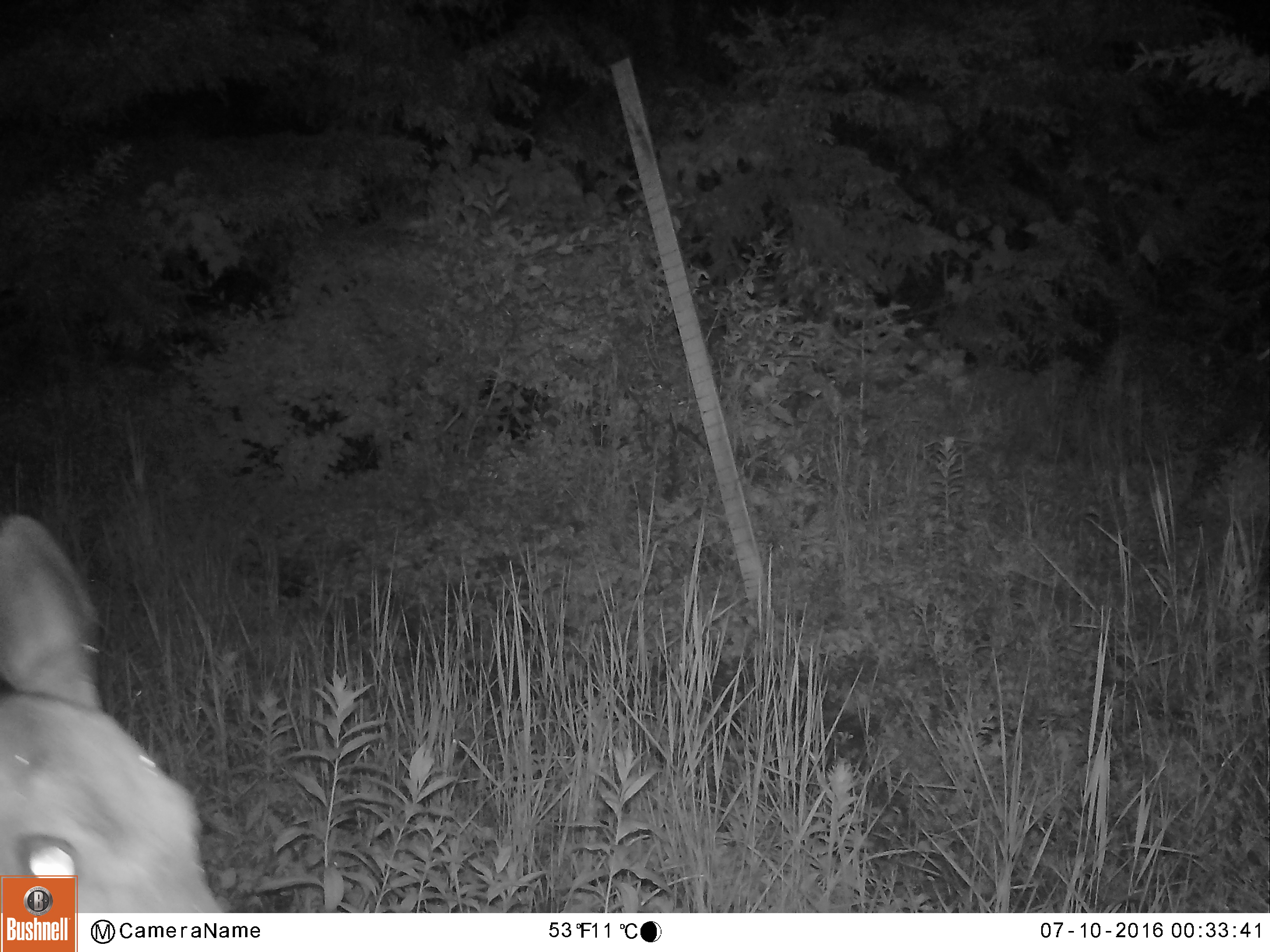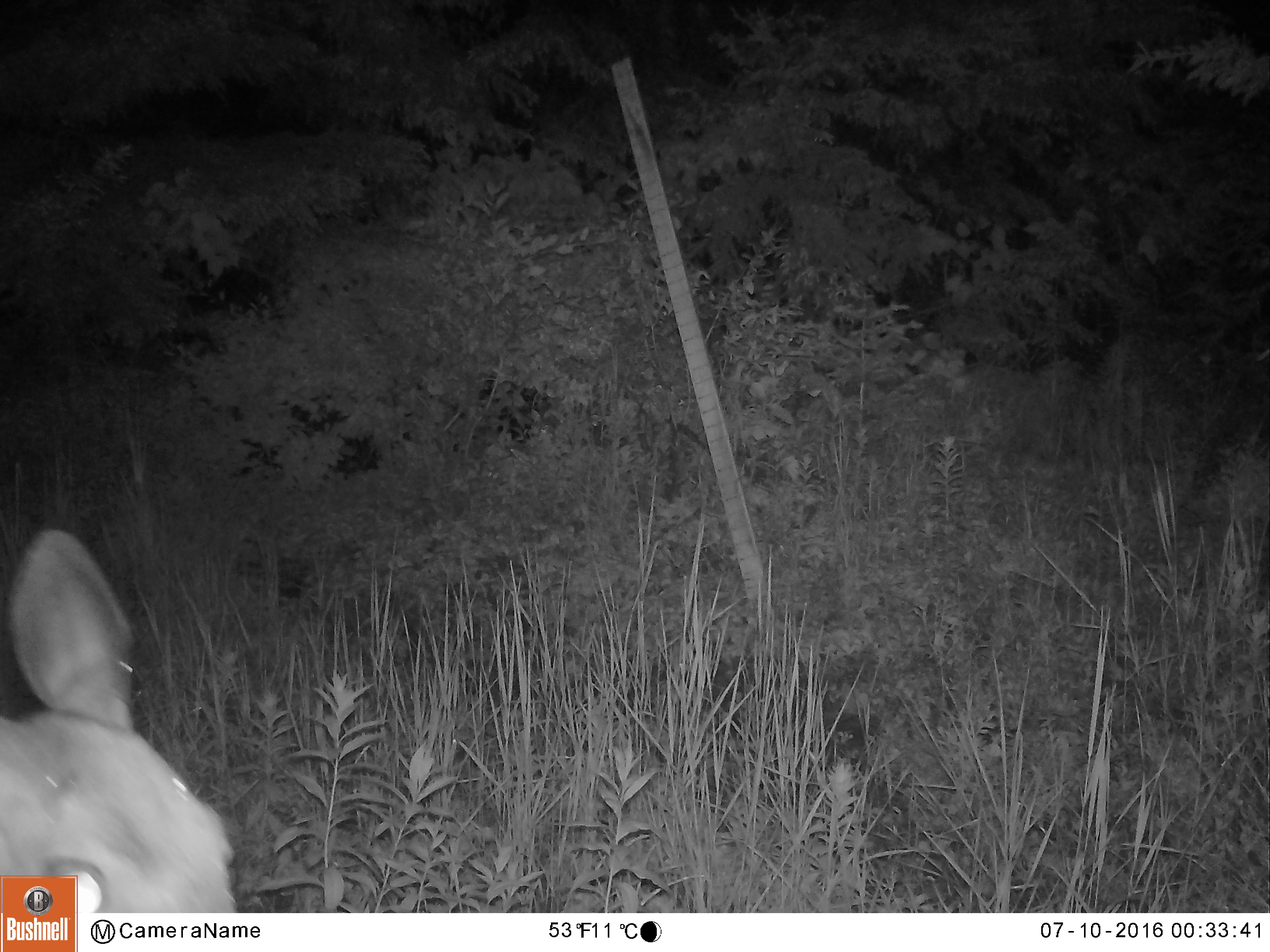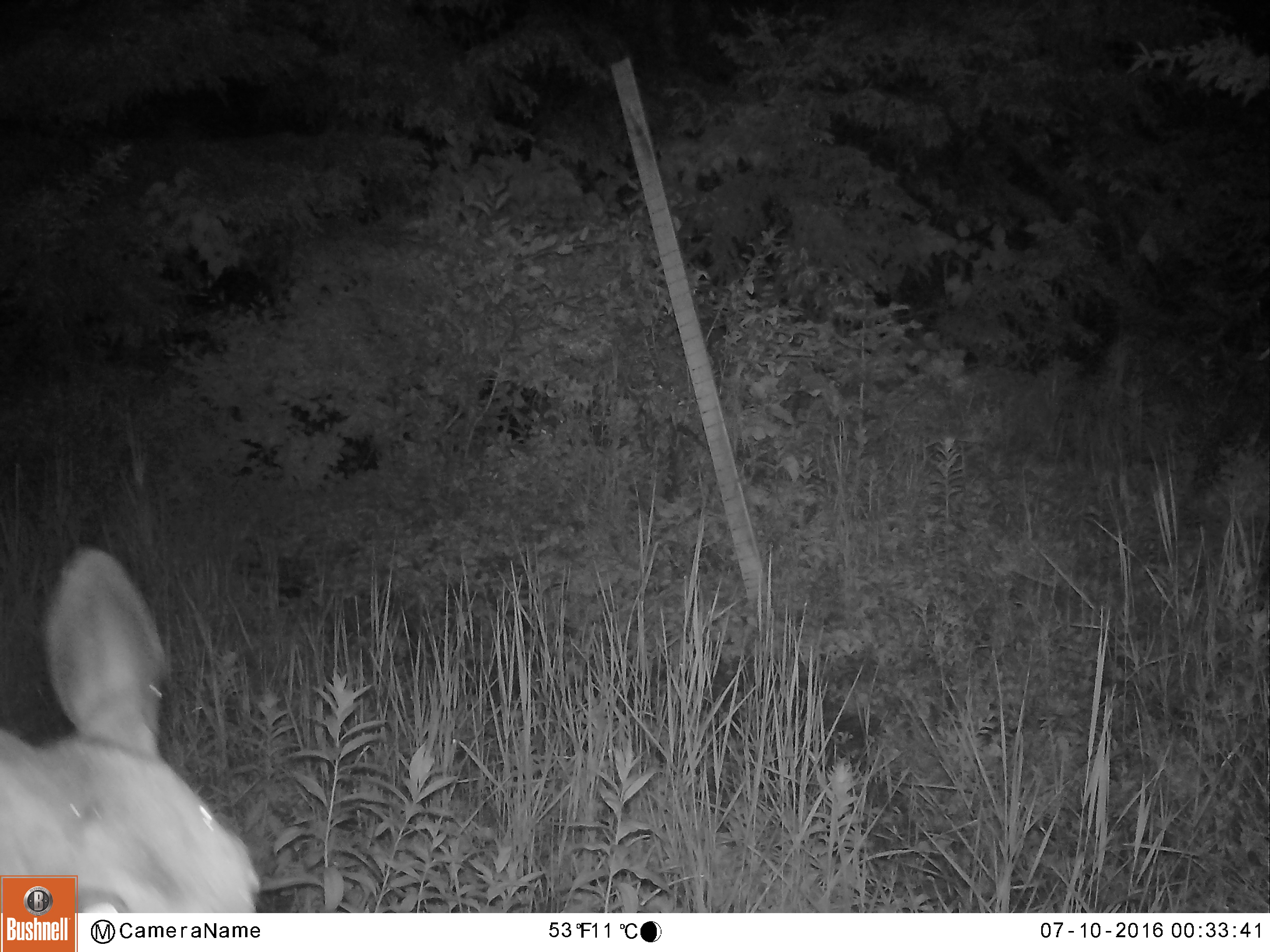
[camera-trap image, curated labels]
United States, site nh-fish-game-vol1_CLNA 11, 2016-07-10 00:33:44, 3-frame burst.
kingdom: Animalia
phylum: Chordata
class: Mammalia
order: Artiodactyla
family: Cervidae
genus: Odocoileus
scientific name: Odocoileus virginianus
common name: white-tailed deer